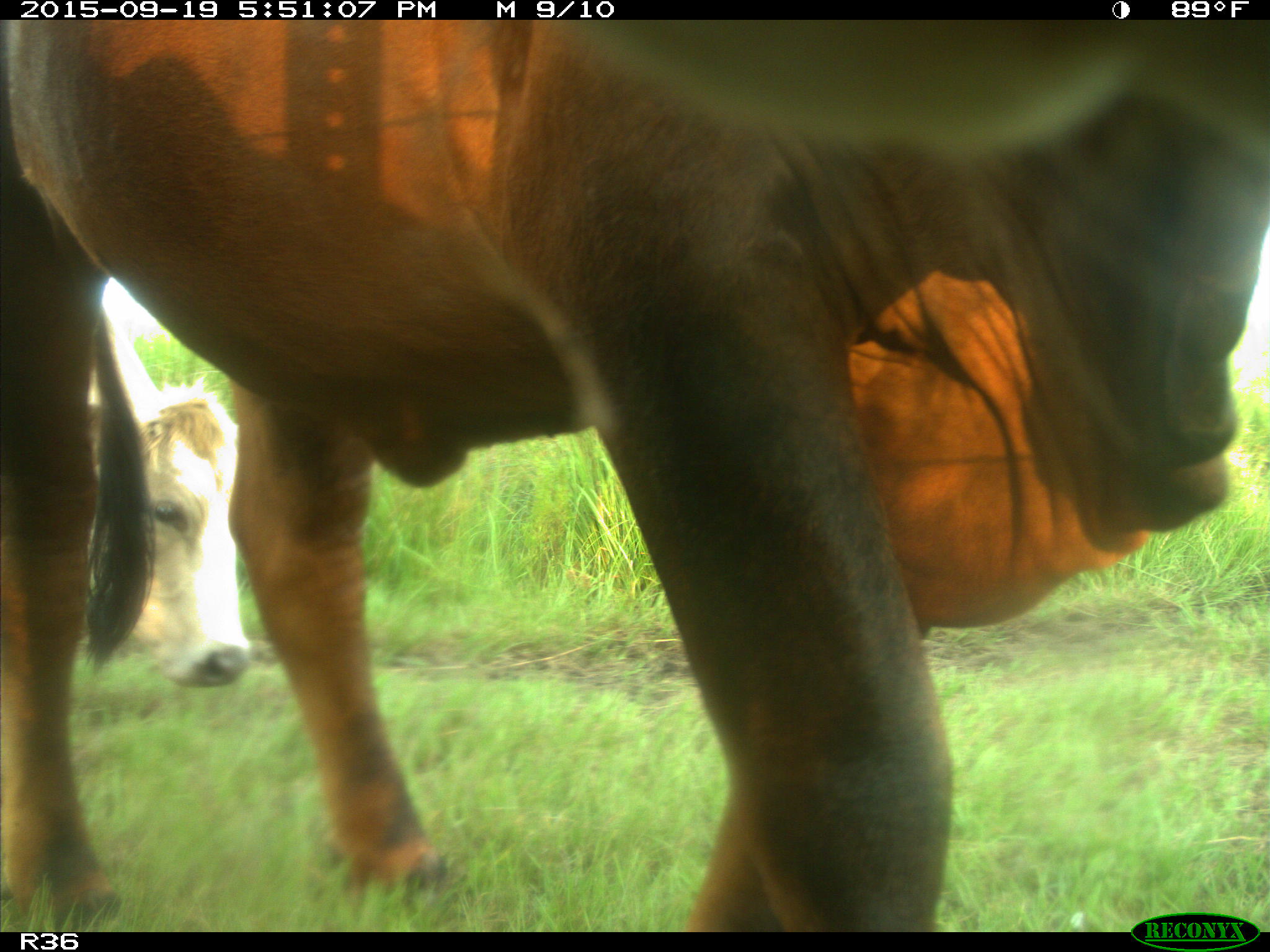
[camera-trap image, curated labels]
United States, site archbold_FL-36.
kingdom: Animalia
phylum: Chordata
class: Mammalia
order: Artiodactyla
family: Bovidae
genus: Bos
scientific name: Bos taurus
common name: domestic cow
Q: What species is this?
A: Bos taurus (domestic cow).